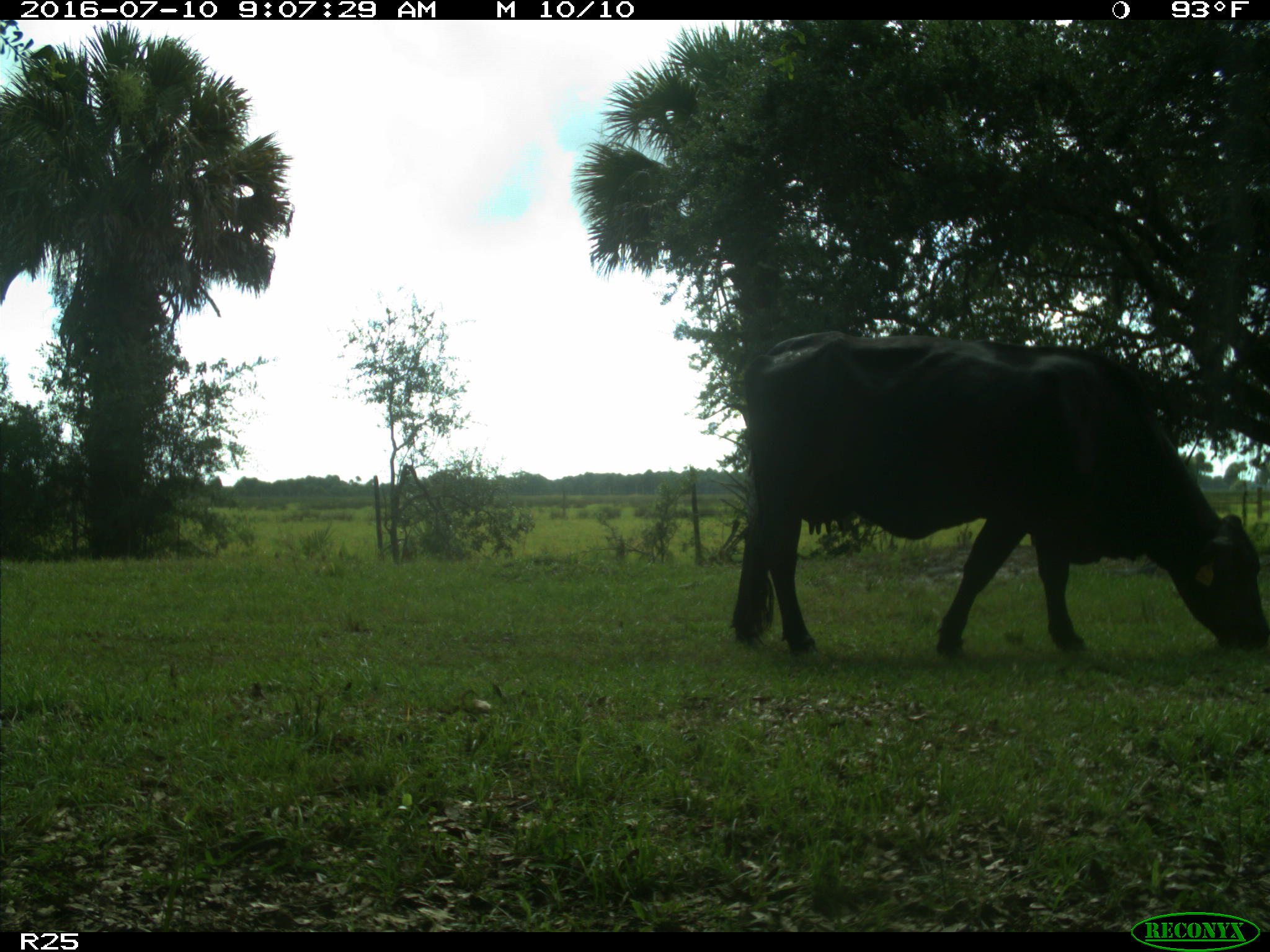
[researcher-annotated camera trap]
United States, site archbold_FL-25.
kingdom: Animalia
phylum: Chordata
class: Mammalia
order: Artiodactyla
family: Bovidae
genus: Bos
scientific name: Bos taurus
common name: domestic cow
Bos taurus (domestic cow).